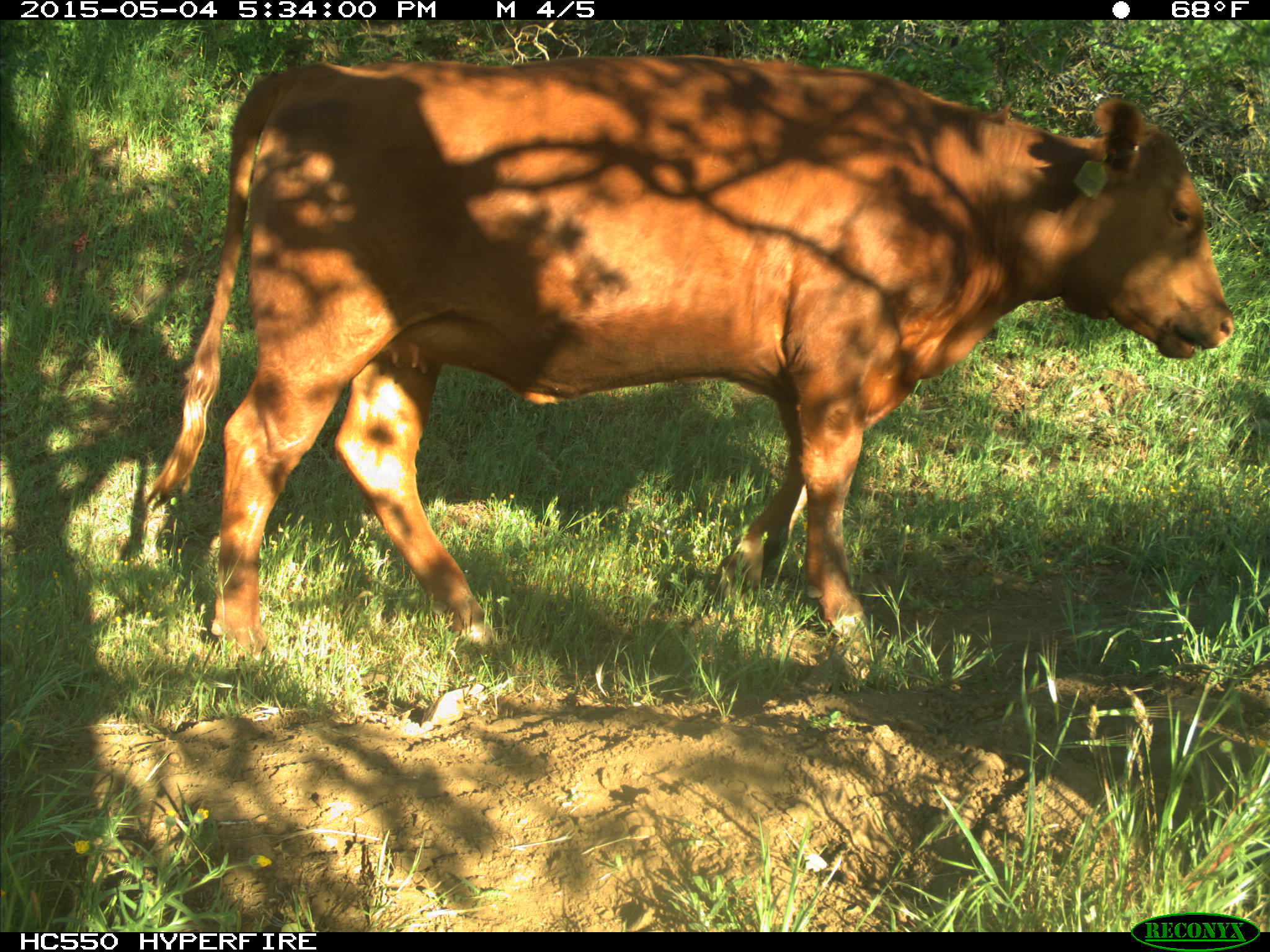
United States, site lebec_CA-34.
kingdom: Animalia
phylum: Chordata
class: Mammalia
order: Artiodactyla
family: Bovidae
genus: Bos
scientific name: Bos taurus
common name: domestic cow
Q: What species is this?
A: Bos taurus (domestic cow).